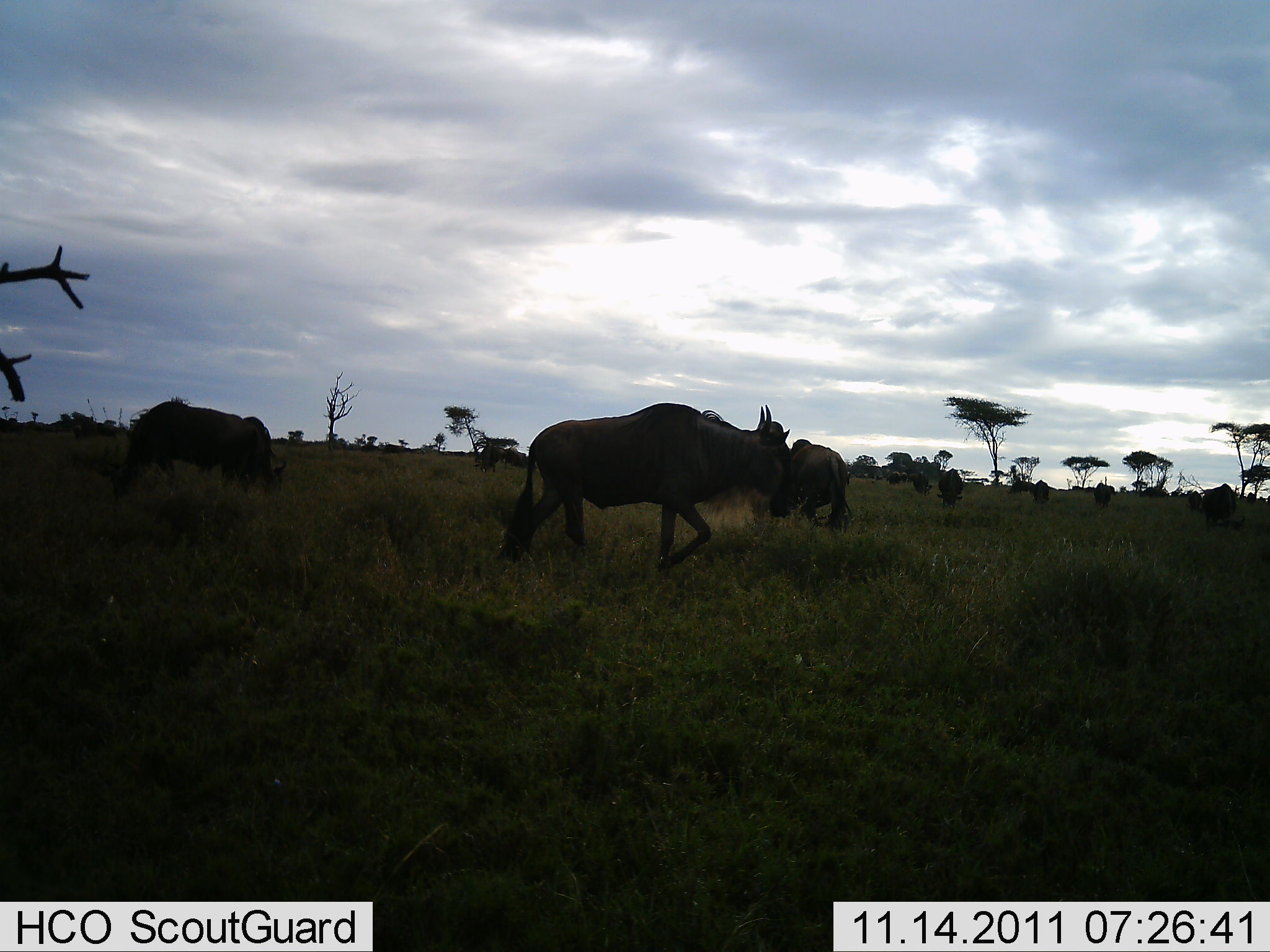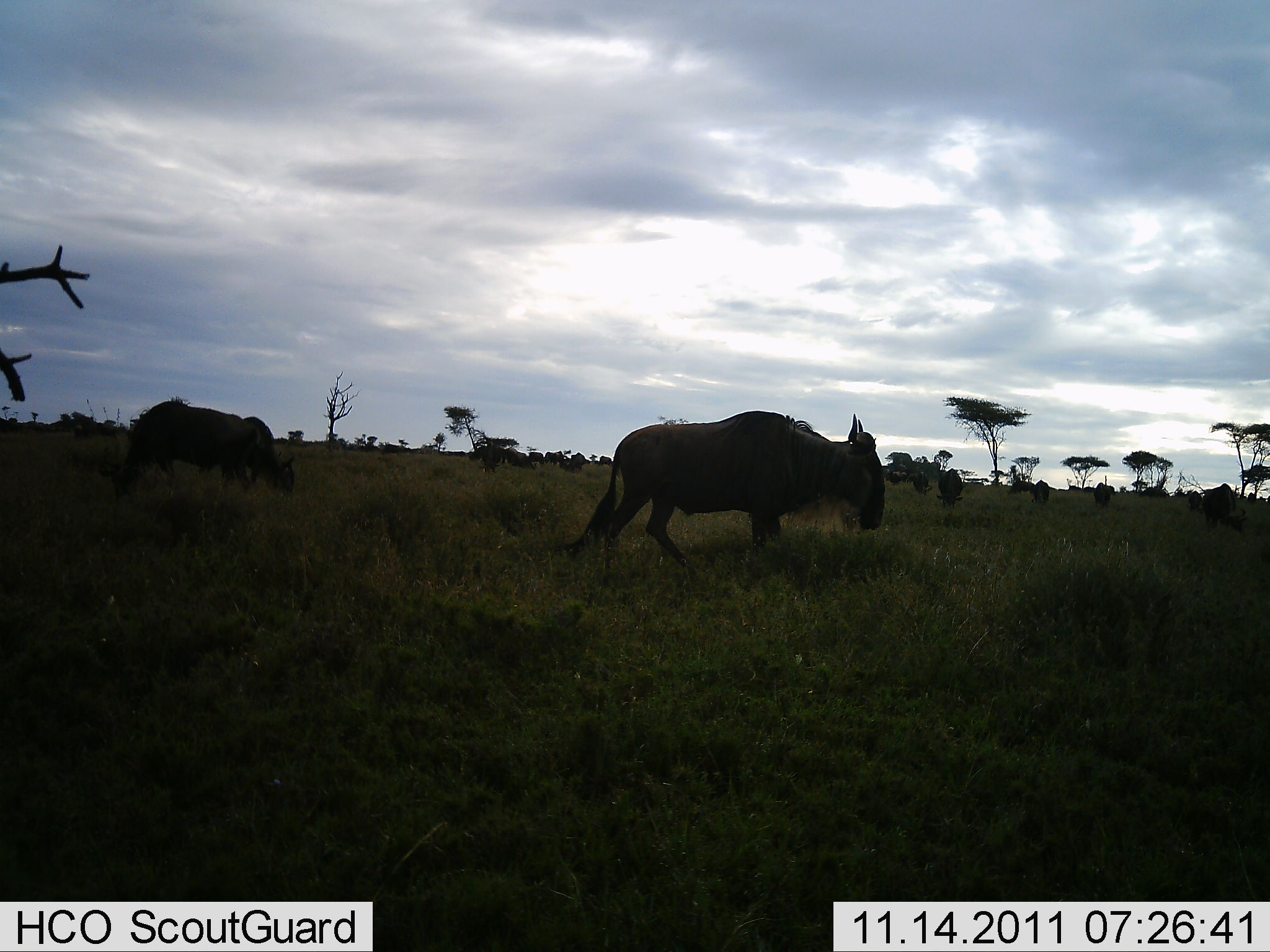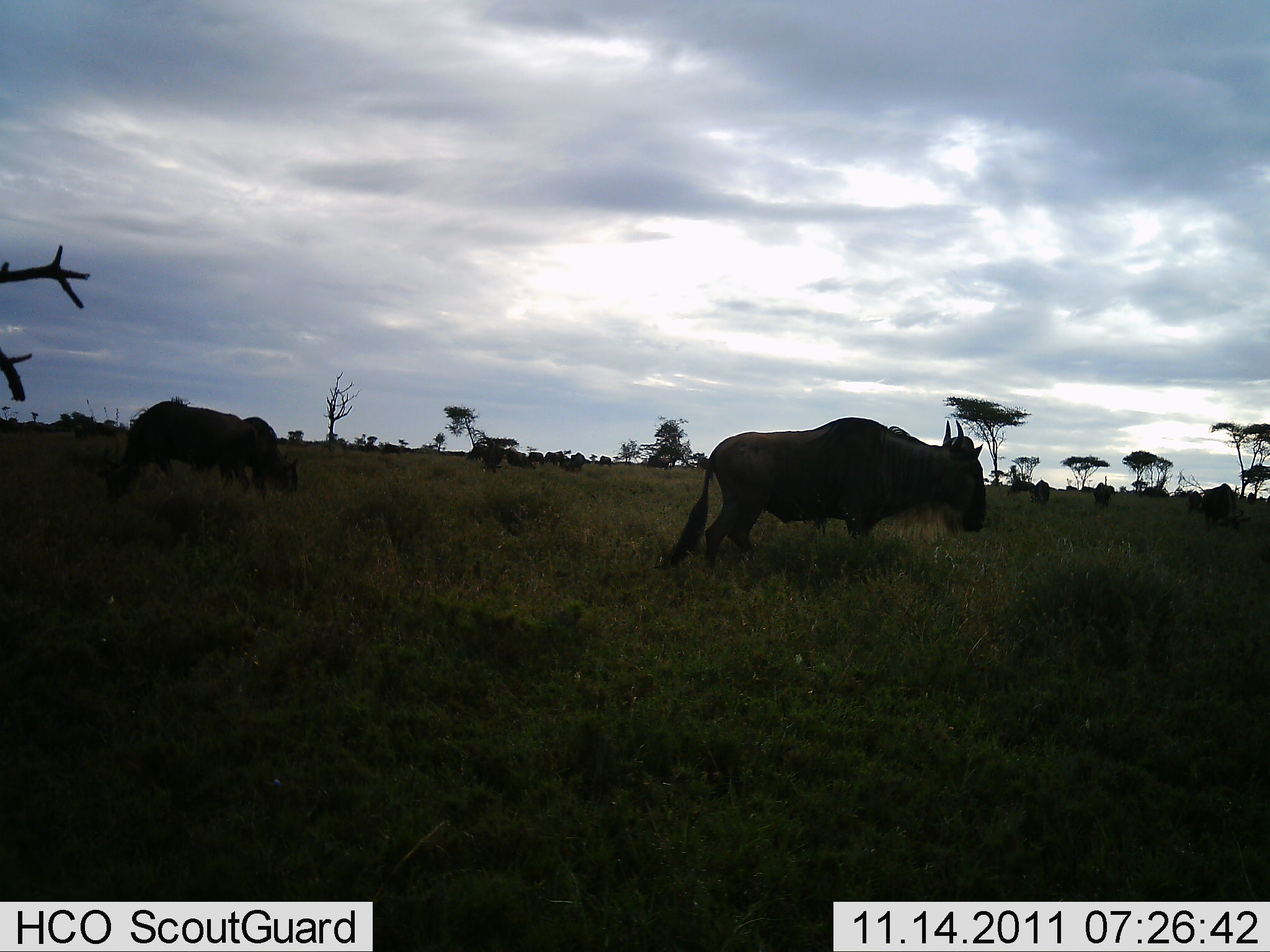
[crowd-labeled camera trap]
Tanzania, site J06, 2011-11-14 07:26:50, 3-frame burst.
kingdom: Animalia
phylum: Chordata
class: Mammalia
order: Artiodactyla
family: Bovidae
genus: Connochaetes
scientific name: Connochaetes taurinus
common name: blue wildebeest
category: wildebeest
Wildebeest (blue wildebeest) (Connochaetes taurinus), count 5. Behavior (volunteer vote fractions): standing 33%, resting 0%, moving 50%, interacting 0%. Young present (vote fraction): 0%. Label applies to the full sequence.